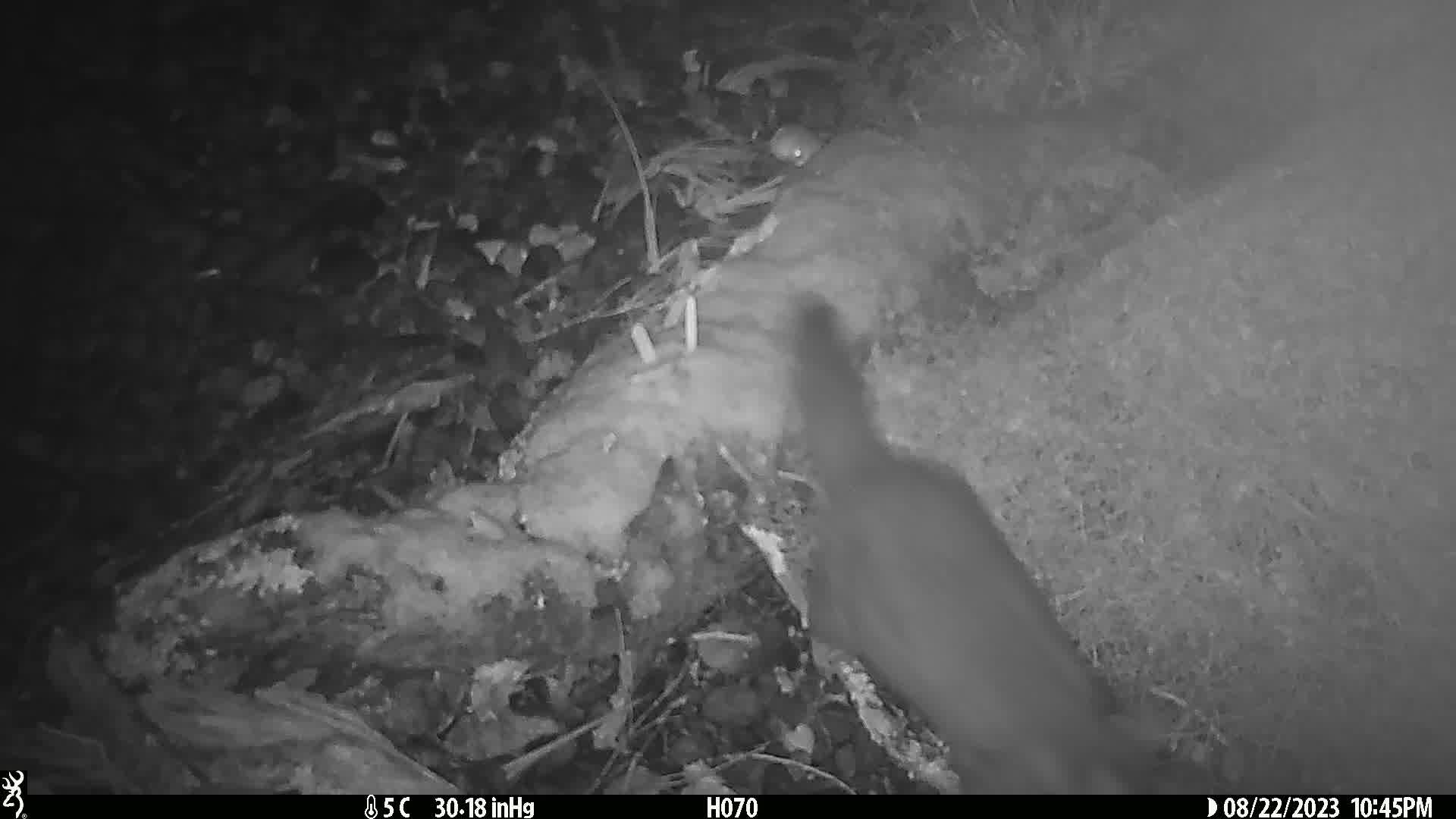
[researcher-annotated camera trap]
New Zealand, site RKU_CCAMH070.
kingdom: Animalia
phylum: Chordata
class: Mammalia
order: Diprotodontia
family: Phalangeridae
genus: Trichosurus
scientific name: Trichosurus vulpecula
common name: common brushtail possum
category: possum